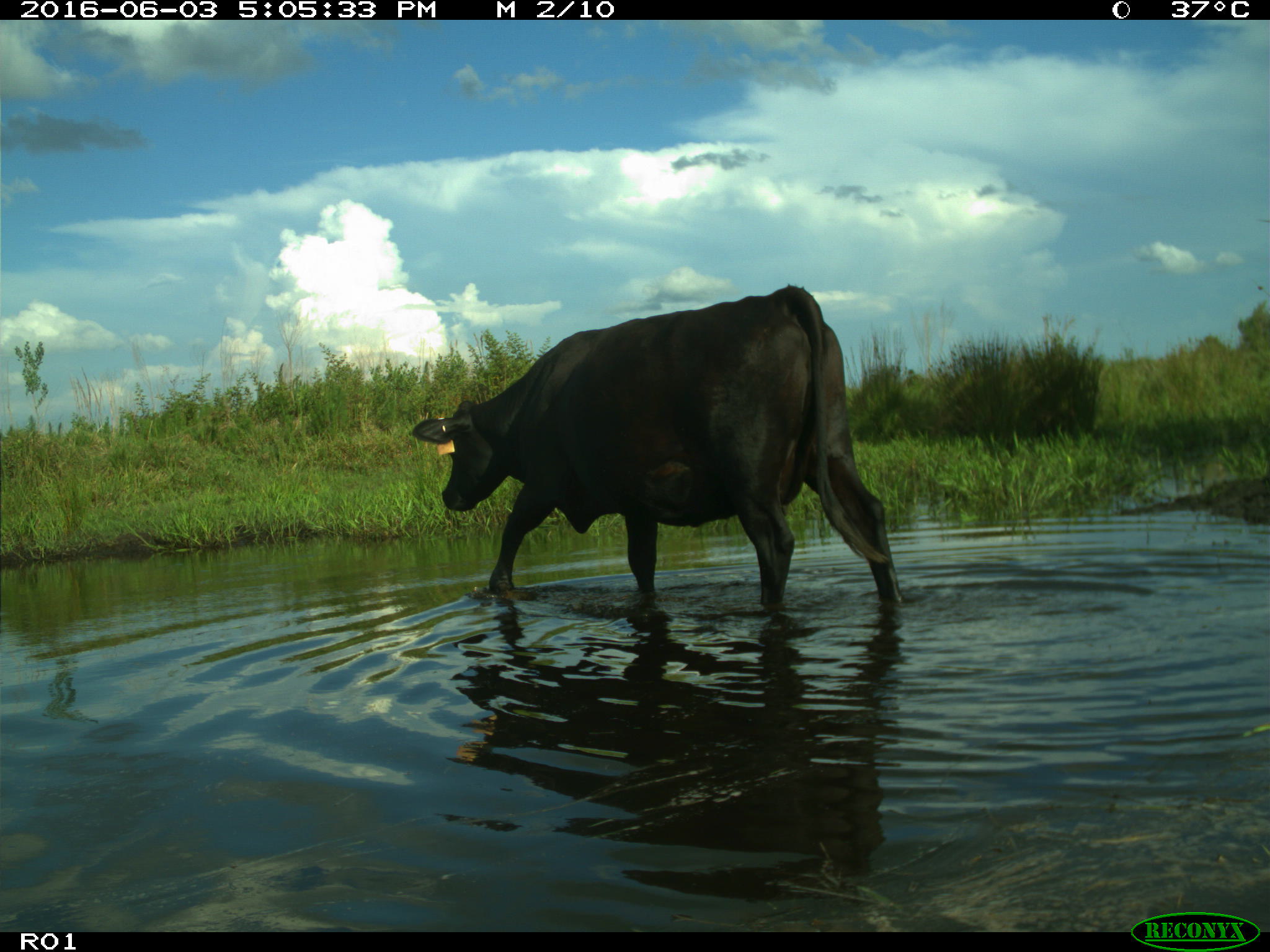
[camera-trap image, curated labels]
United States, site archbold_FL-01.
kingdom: Animalia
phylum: Chordata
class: Mammalia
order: Artiodactyla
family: Bovidae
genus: Bos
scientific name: Bos taurus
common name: domestic cow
Bos taurus (domestic cow).